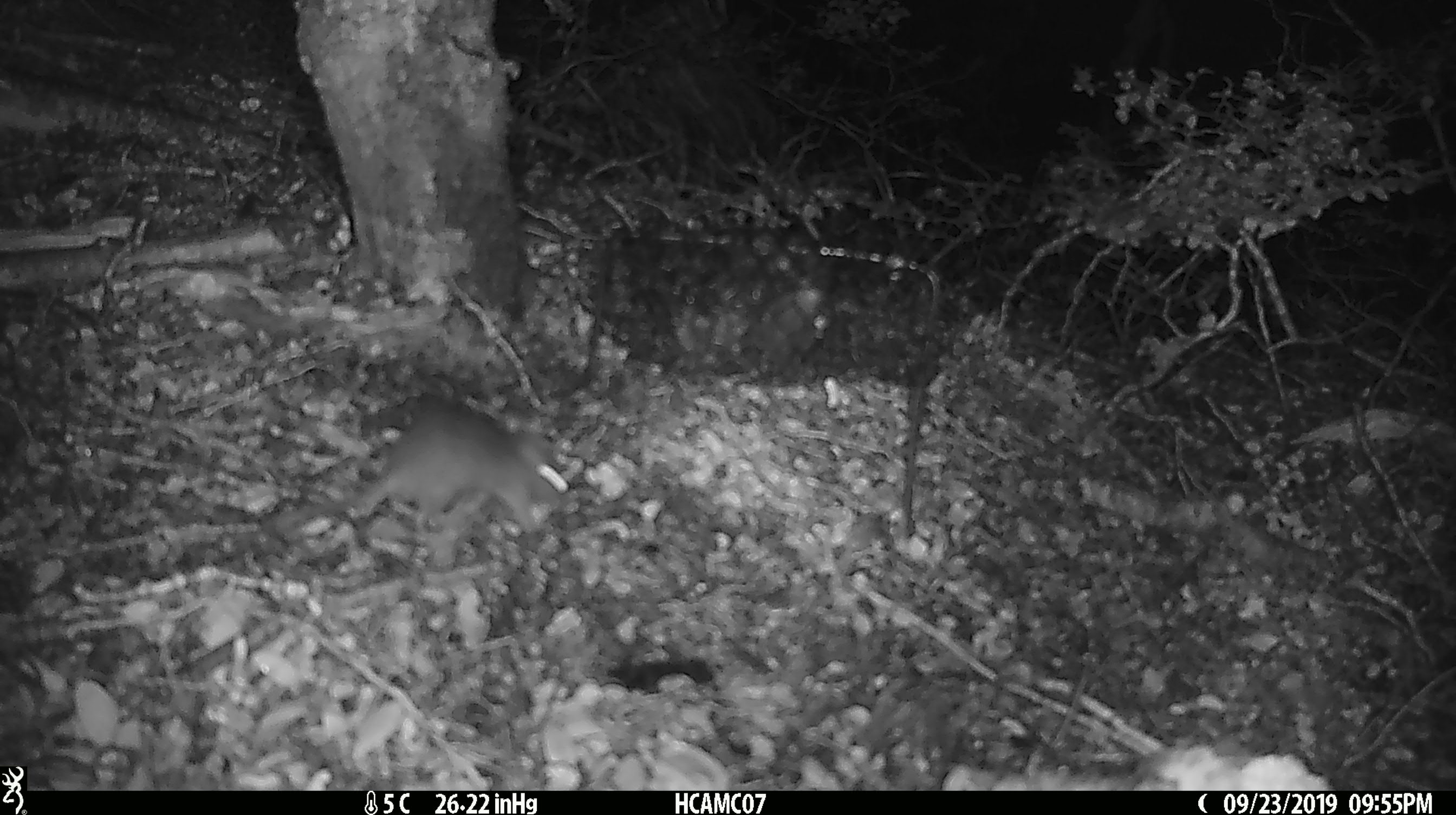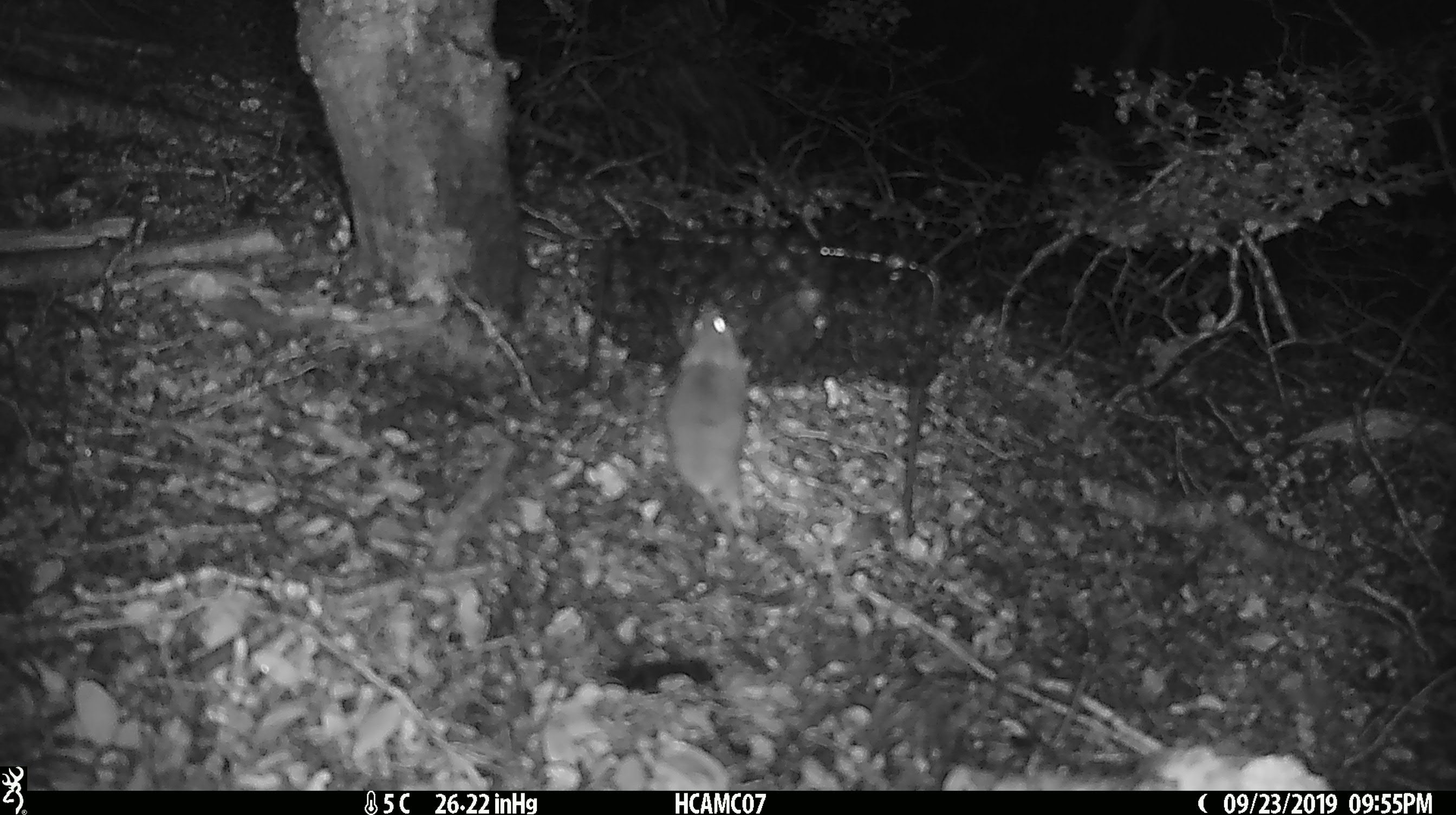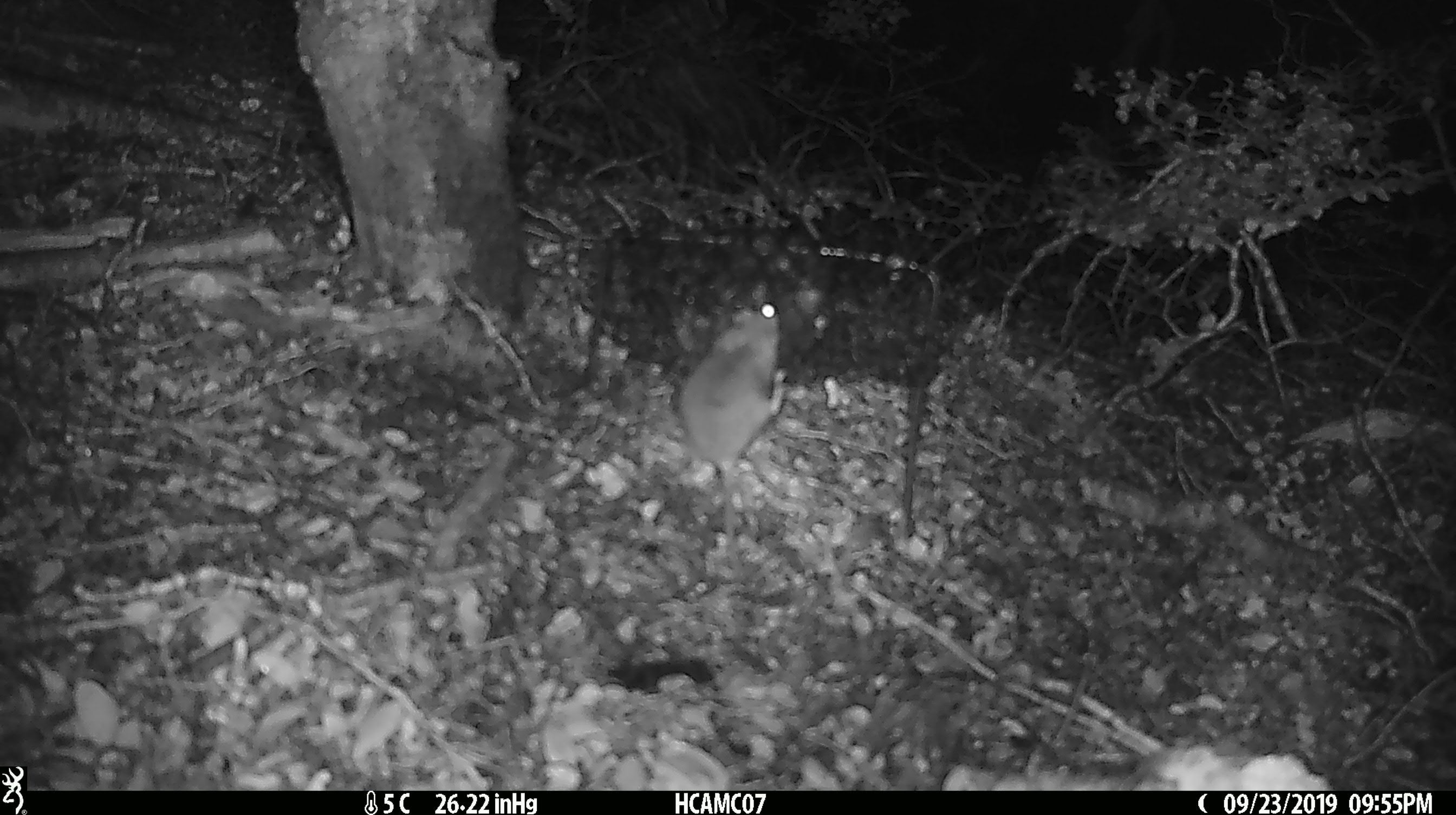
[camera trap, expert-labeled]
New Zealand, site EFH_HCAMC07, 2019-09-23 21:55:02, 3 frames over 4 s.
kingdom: Animalia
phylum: Chordata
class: Mammalia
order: Rodentia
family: Muridae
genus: Mus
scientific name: Mus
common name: mouse